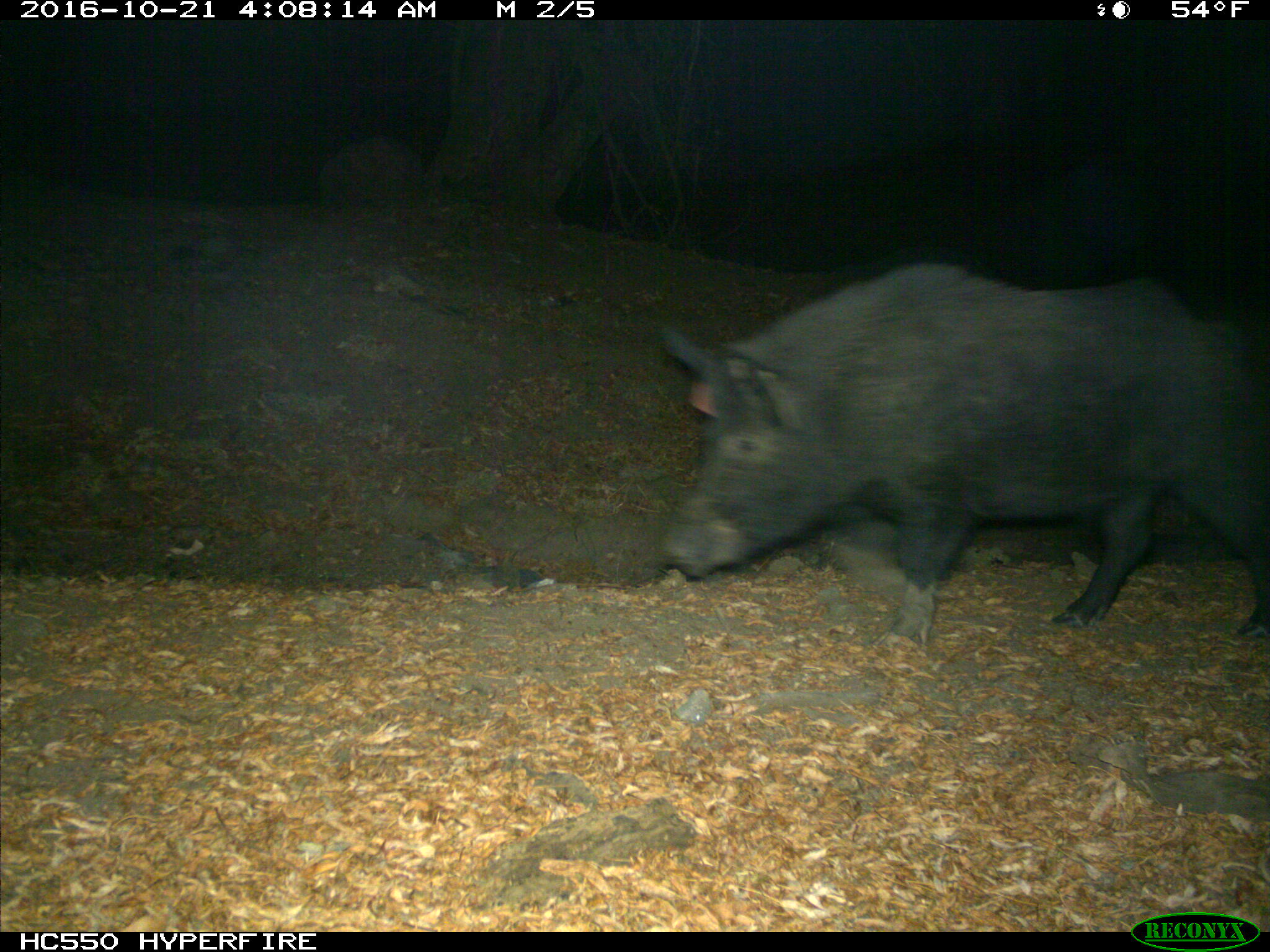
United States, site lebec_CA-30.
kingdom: Animalia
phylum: Chordata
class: Mammalia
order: Artiodactyla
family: Suidae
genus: Sus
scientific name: Sus scrofa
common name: wild boar